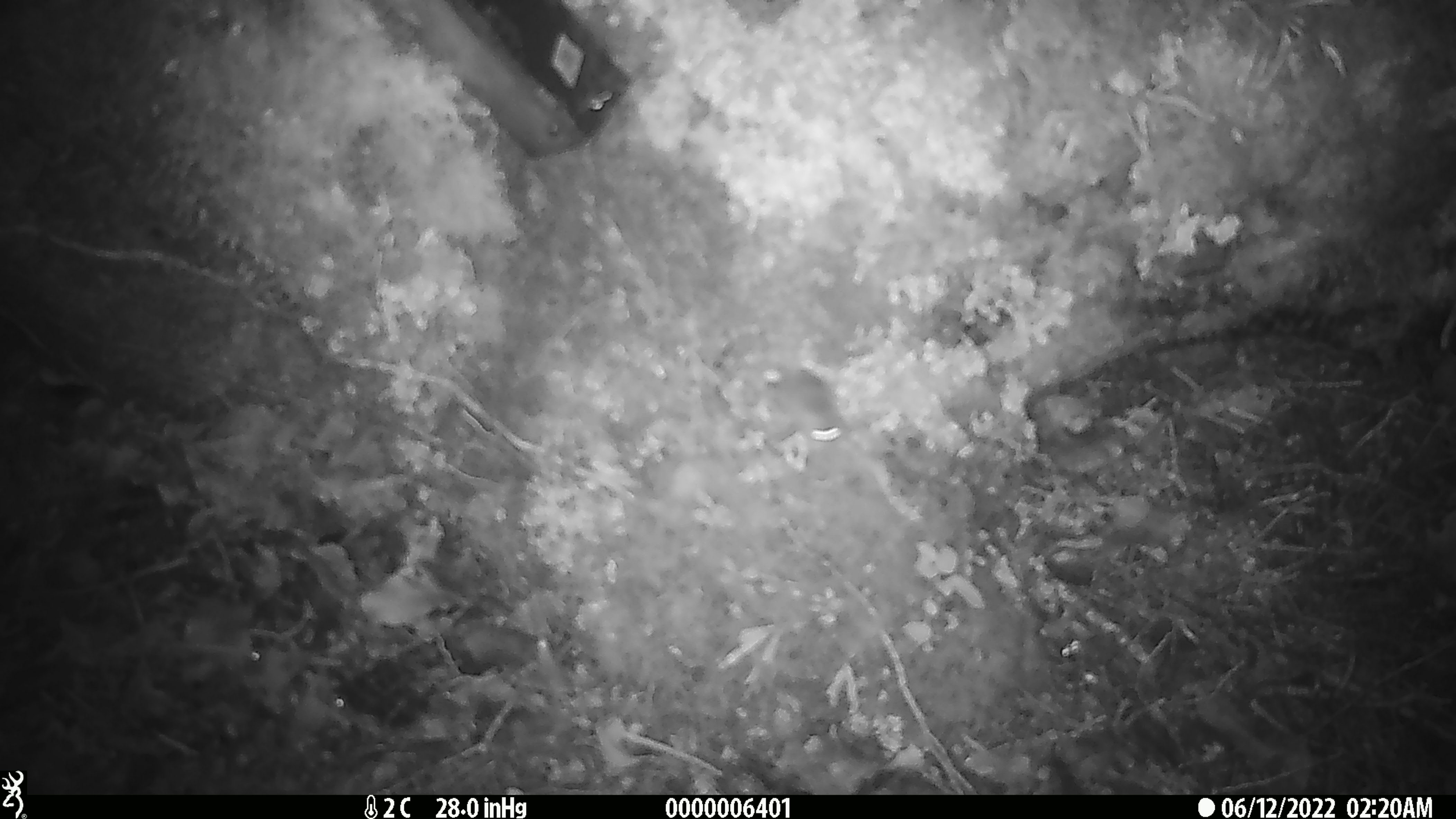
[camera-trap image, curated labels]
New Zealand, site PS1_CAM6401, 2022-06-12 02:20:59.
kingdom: Animalia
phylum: Chordata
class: Mammalia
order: Rodentia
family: Muridae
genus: Mus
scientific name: Mus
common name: mouse